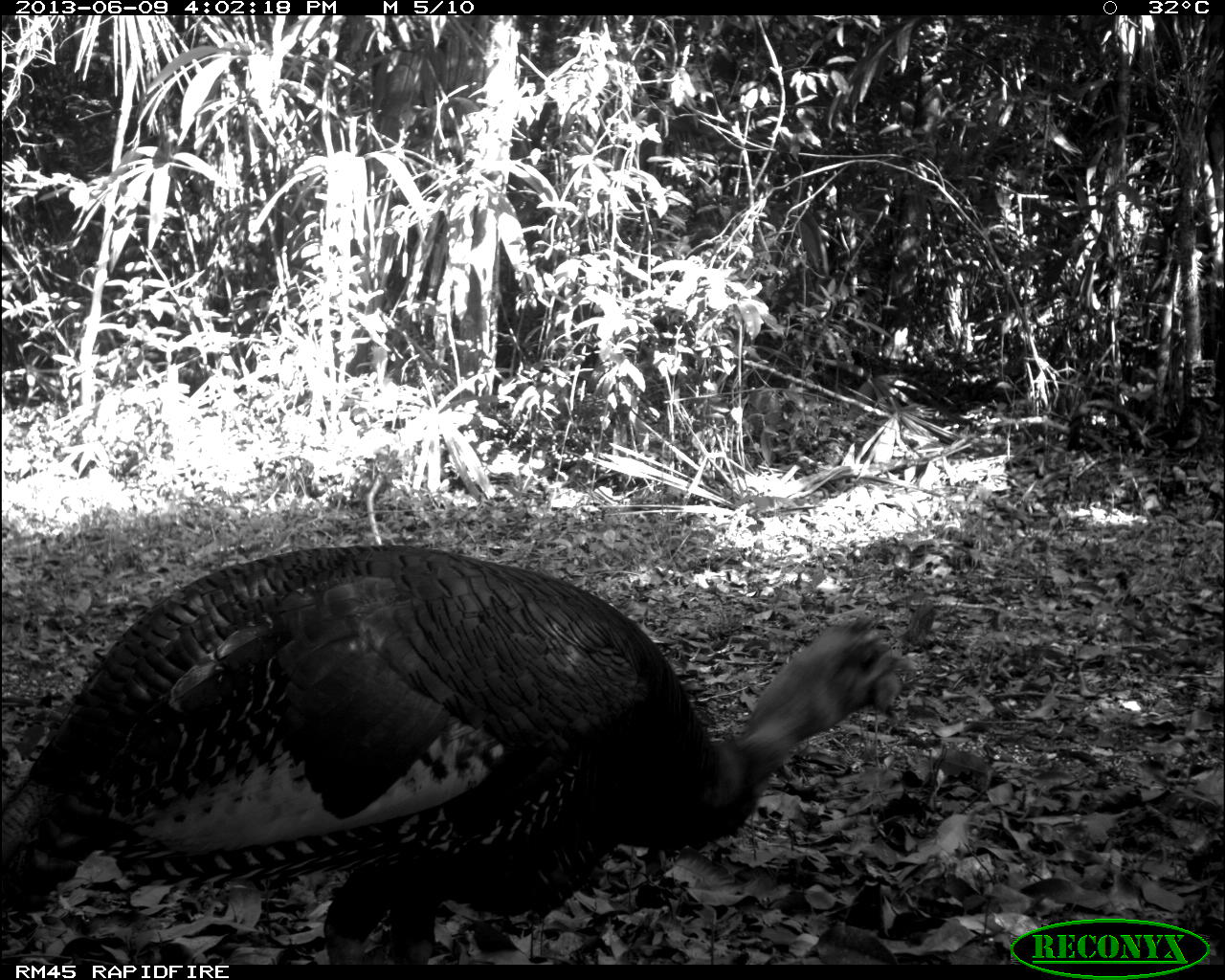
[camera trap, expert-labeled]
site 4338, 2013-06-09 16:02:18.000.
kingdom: Animalia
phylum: Chordata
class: Aves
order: Galliformes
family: Phasianidae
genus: Meleagris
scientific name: Meleagris ocellata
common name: ocellated turkey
Meleagris ocellata (ocellated turkey), count 1, sex male.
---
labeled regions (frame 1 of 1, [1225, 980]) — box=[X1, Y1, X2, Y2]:
meleagris ocellata: box=[0, 541, 919, 962]